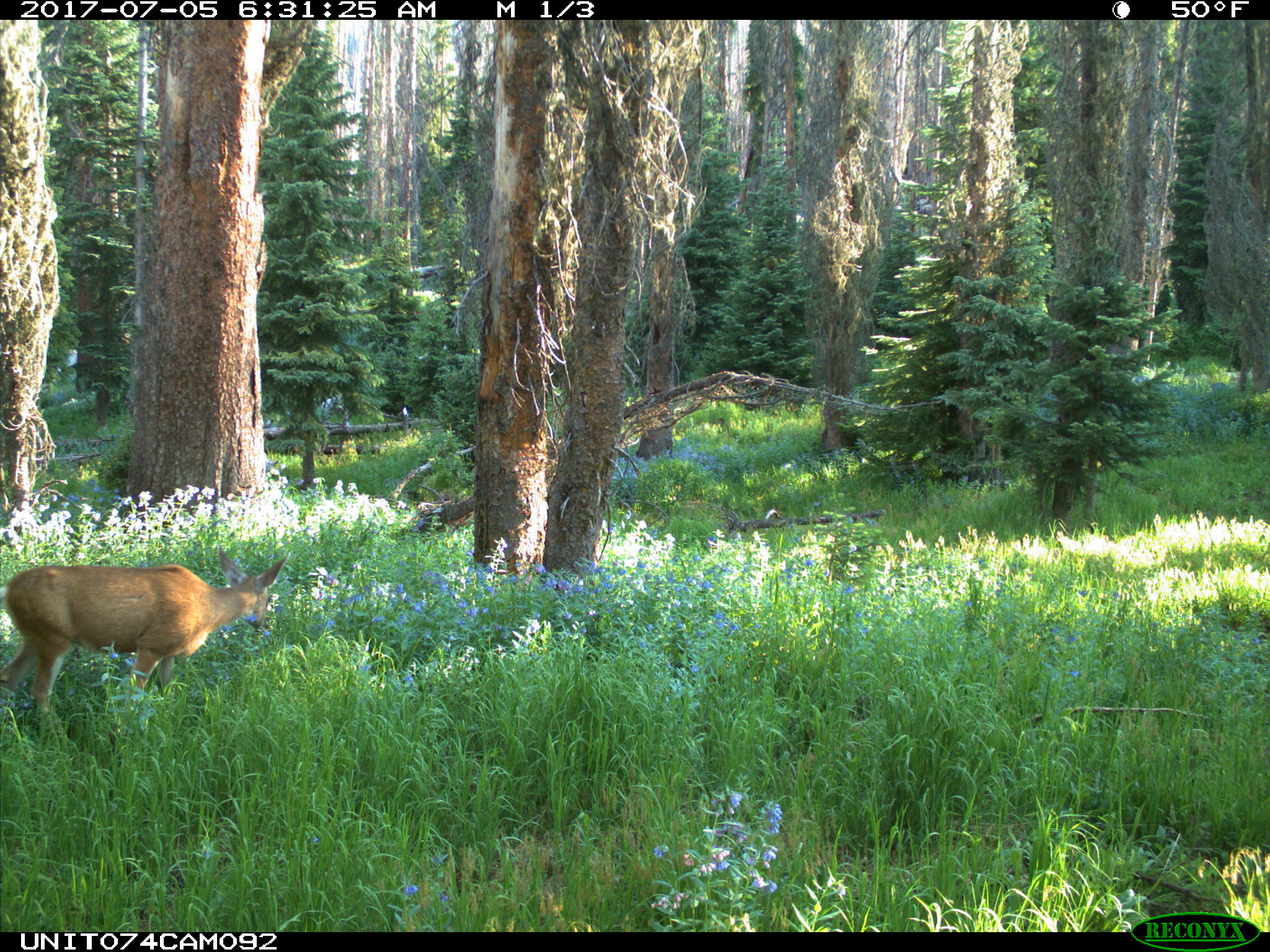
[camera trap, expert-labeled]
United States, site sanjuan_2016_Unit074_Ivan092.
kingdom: Animalia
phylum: Chordata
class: Mammalia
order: Artiodactyla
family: Cervidae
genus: Odocoileus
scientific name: Odocoileus hemionus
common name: mule deer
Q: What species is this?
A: Odocoileus hemionus (mule deer).